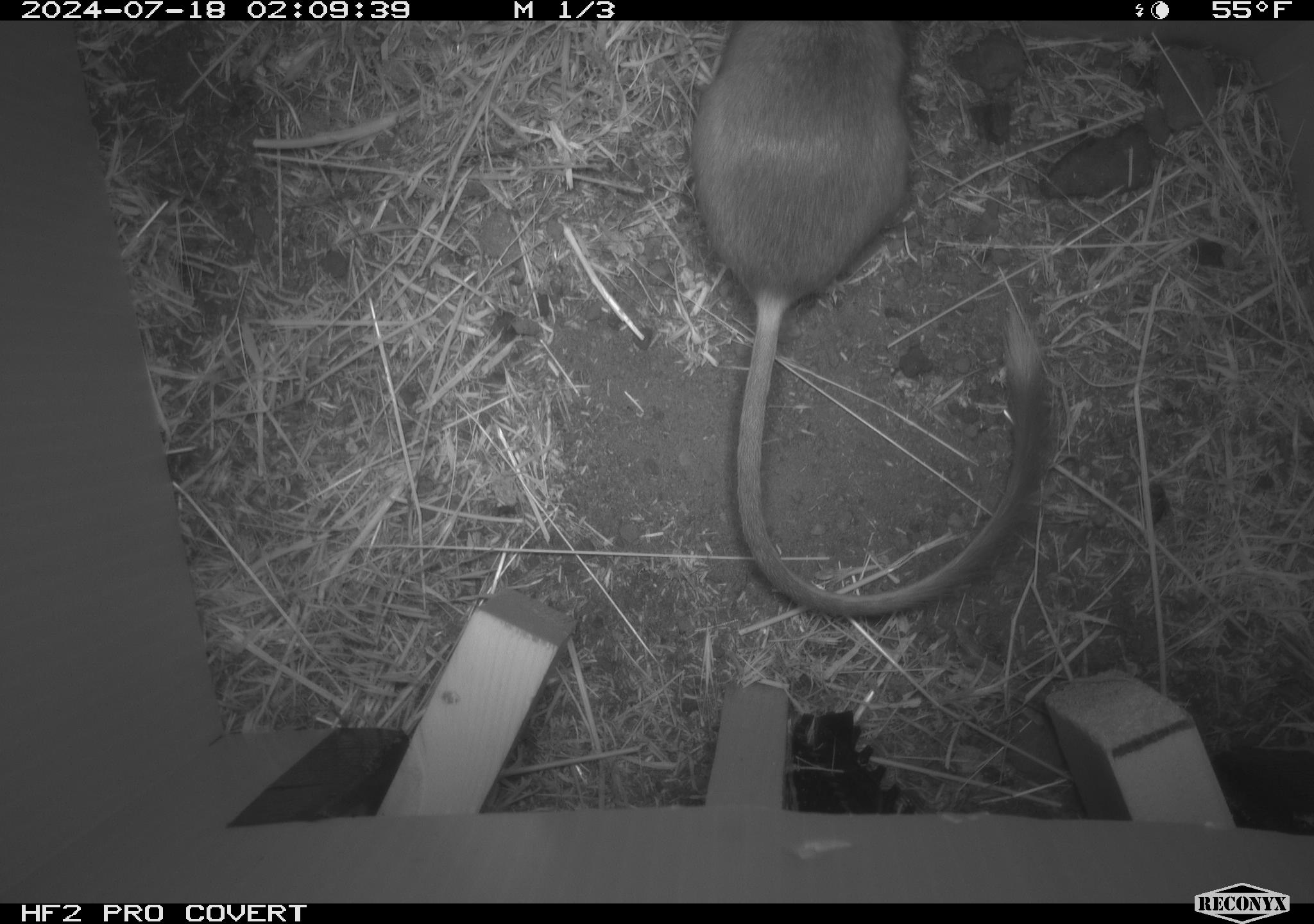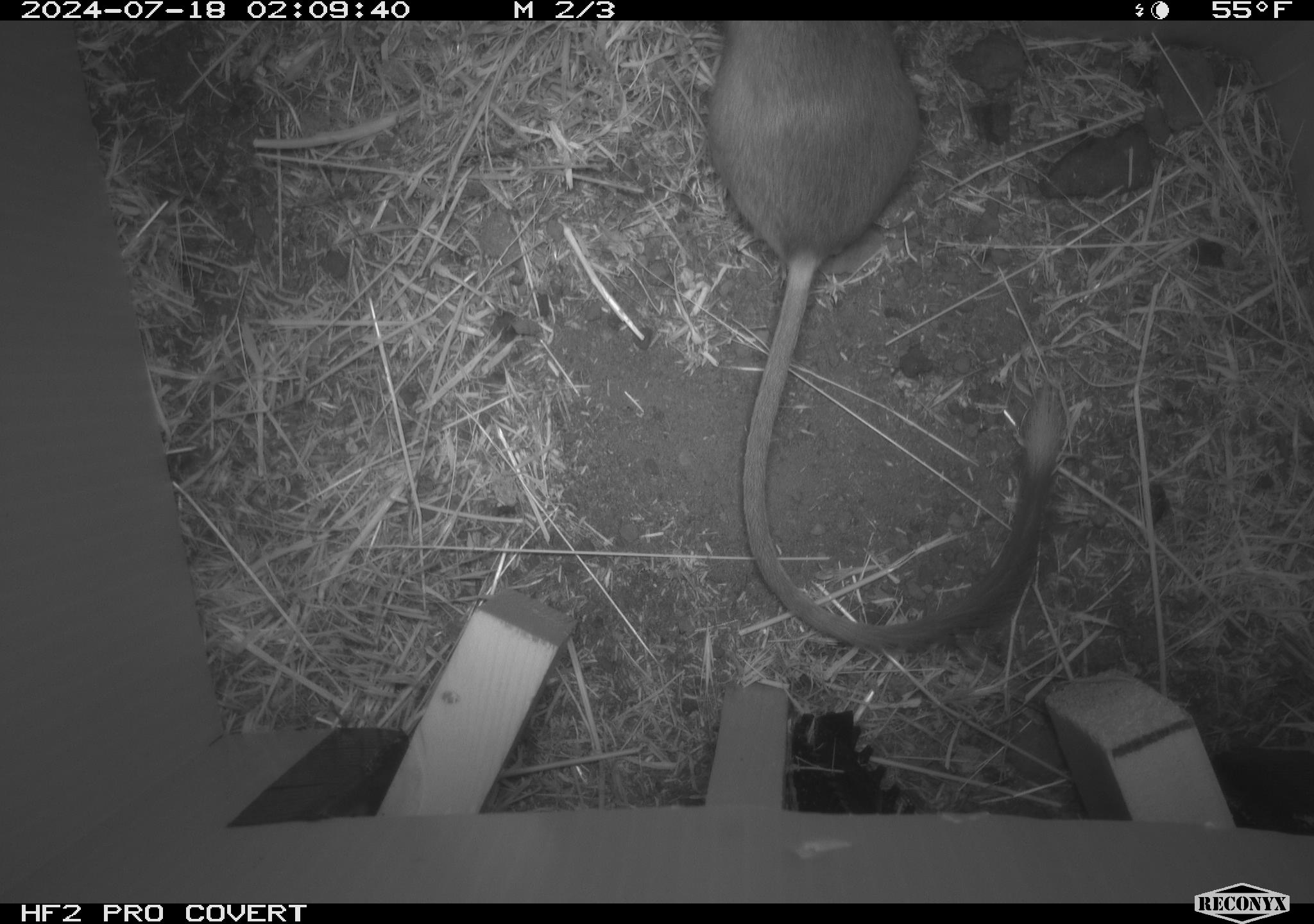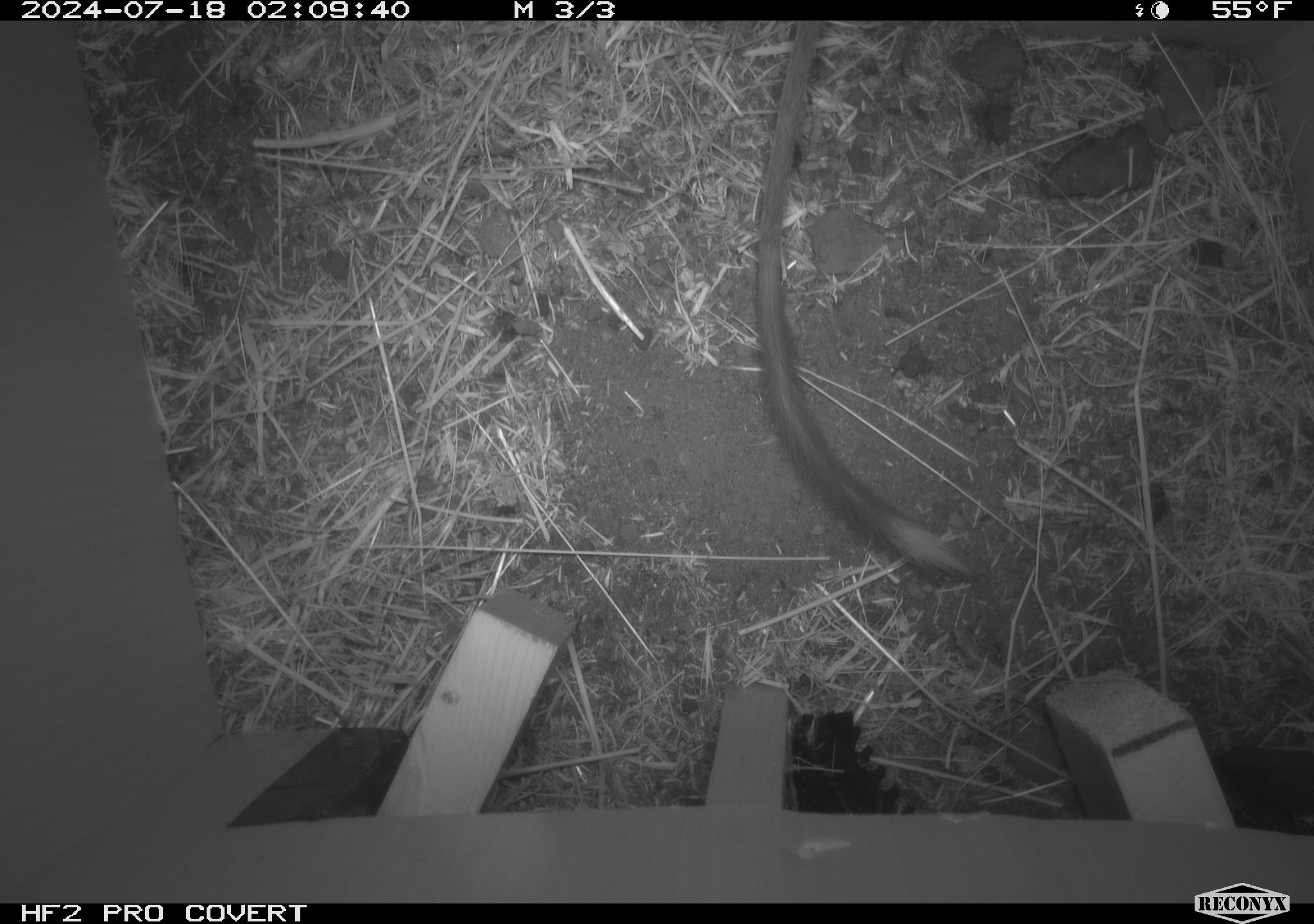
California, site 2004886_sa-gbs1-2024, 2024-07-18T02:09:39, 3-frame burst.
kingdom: Animalia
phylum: Chordata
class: Mammalia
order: Rodentia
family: Heteromyidae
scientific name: Heteromyidae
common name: kangaroo rats and pocket mice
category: heteromyidae family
Heteromyidae family (kangaroo rats and pocket mice) (Heteromyidae).